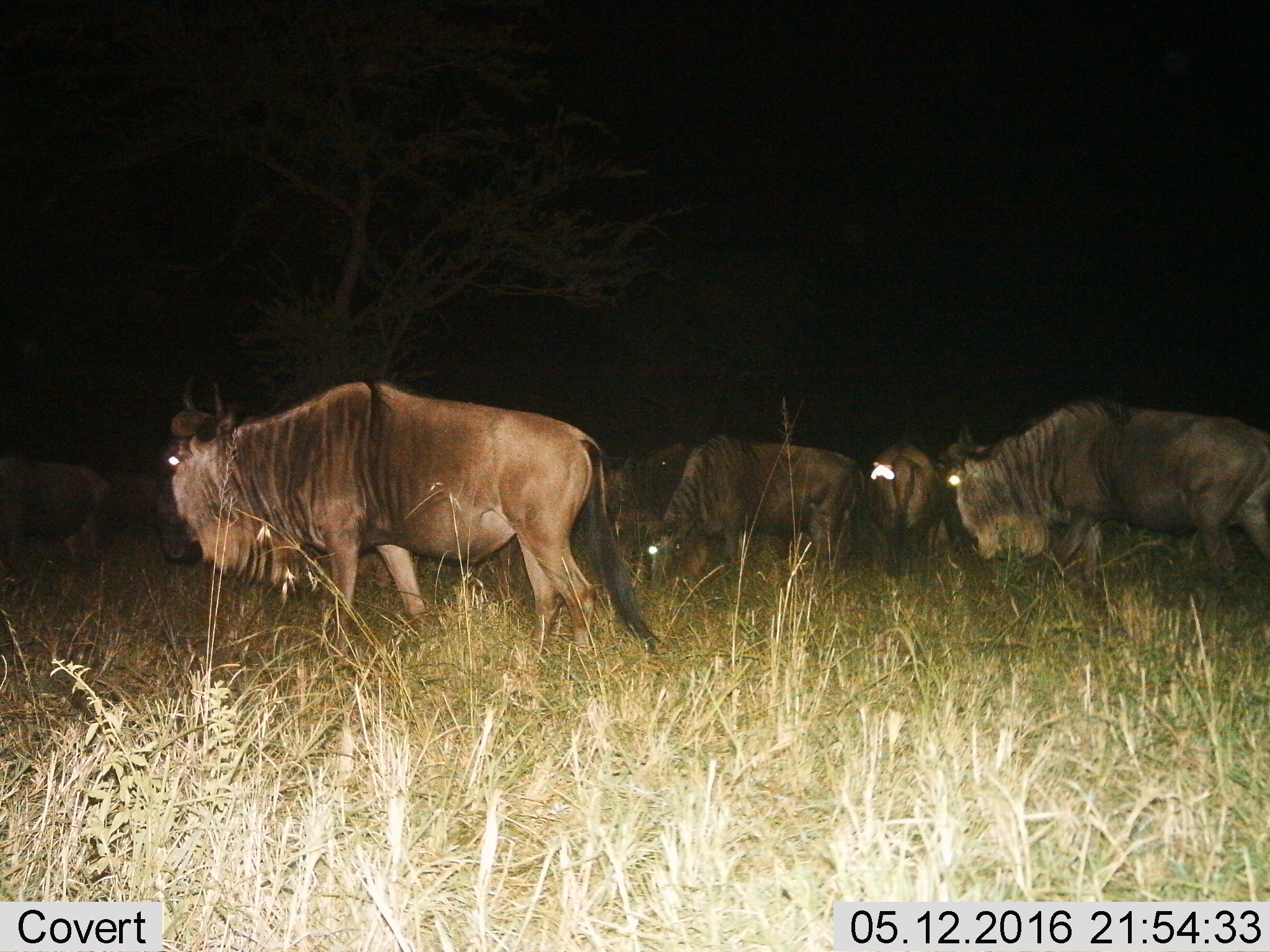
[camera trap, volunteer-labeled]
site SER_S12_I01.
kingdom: Animalia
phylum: Chordata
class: Mammalia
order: Artiodactyla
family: Bovidae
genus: Connochaetes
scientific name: Connochaetes taurinus taurinus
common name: blue wildebeest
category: wildebeestblue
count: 8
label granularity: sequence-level